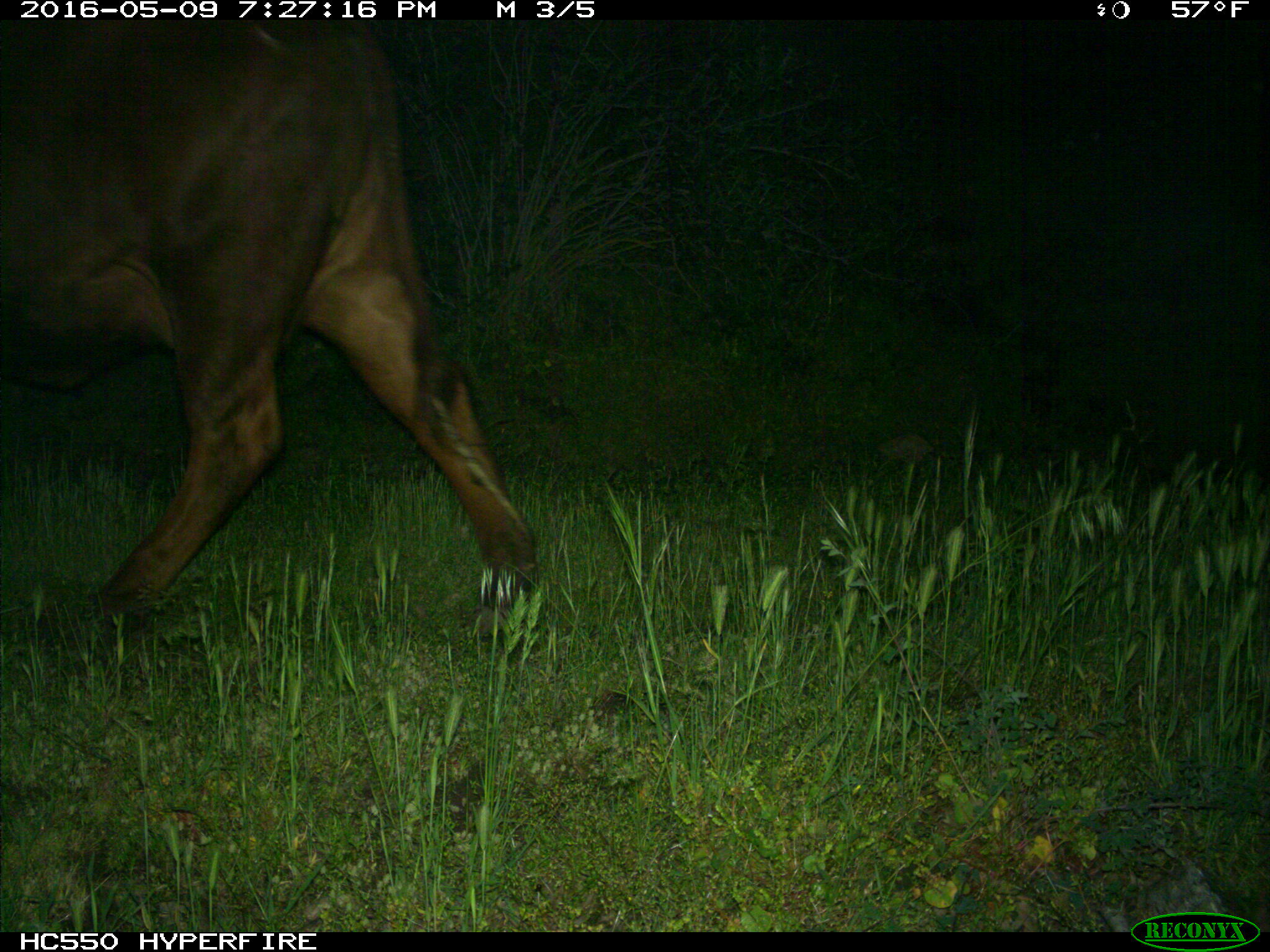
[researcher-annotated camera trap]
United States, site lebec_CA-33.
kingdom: Animalia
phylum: Chordata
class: Mammalia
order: Artiodactyla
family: Bovidae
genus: Bos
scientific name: Bos taurus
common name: domestic cow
Bos taurus (domestic cow).